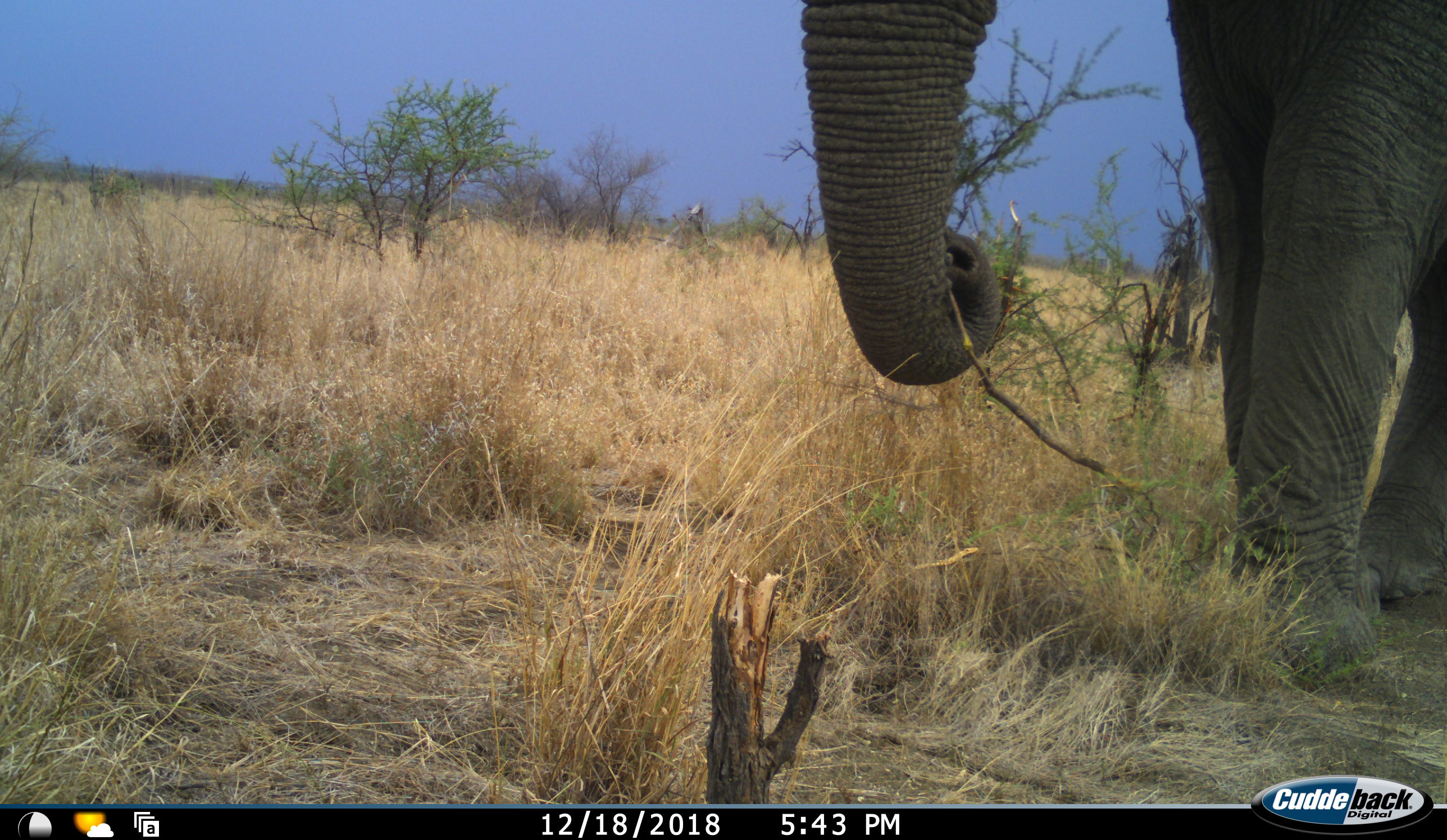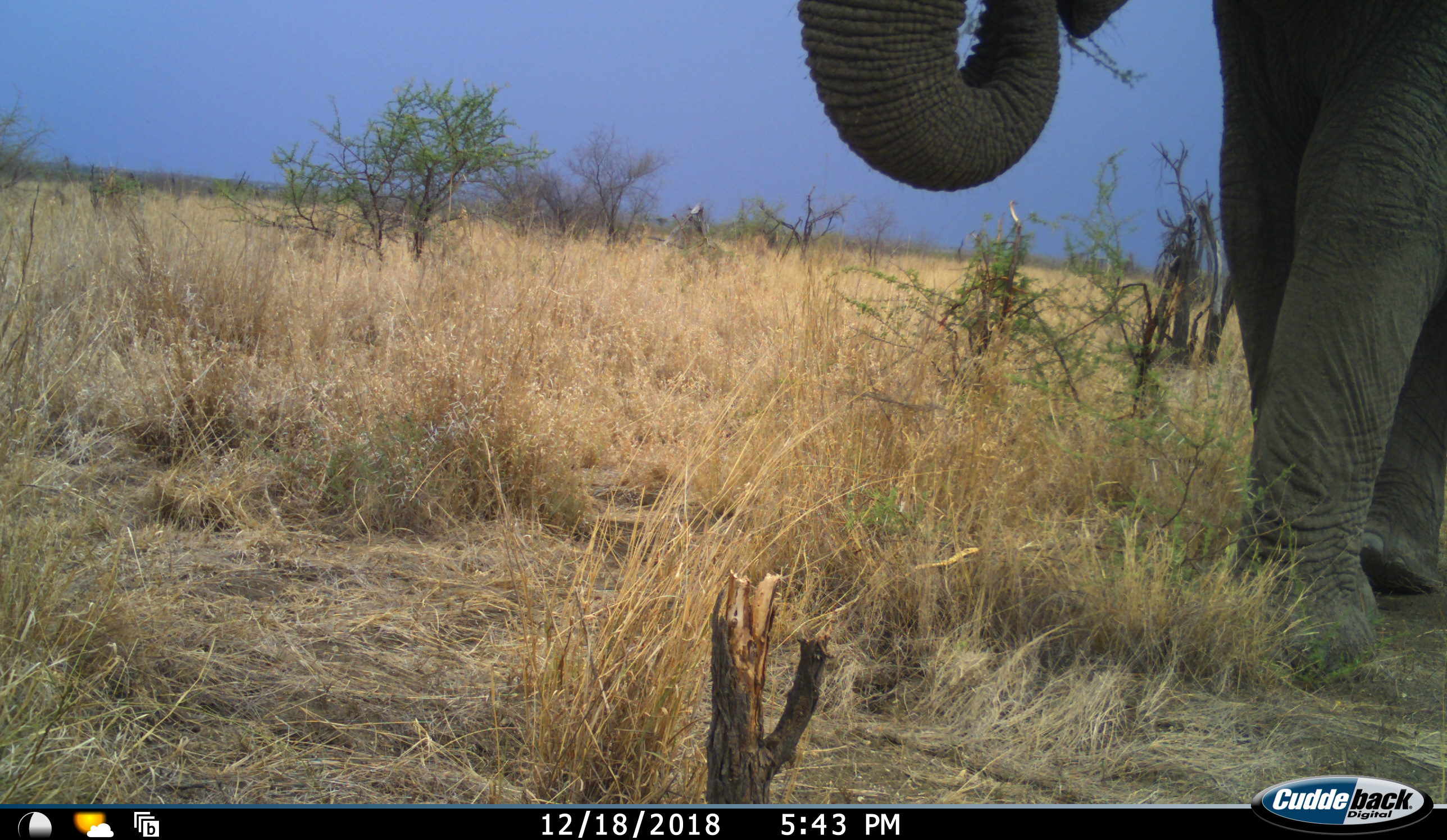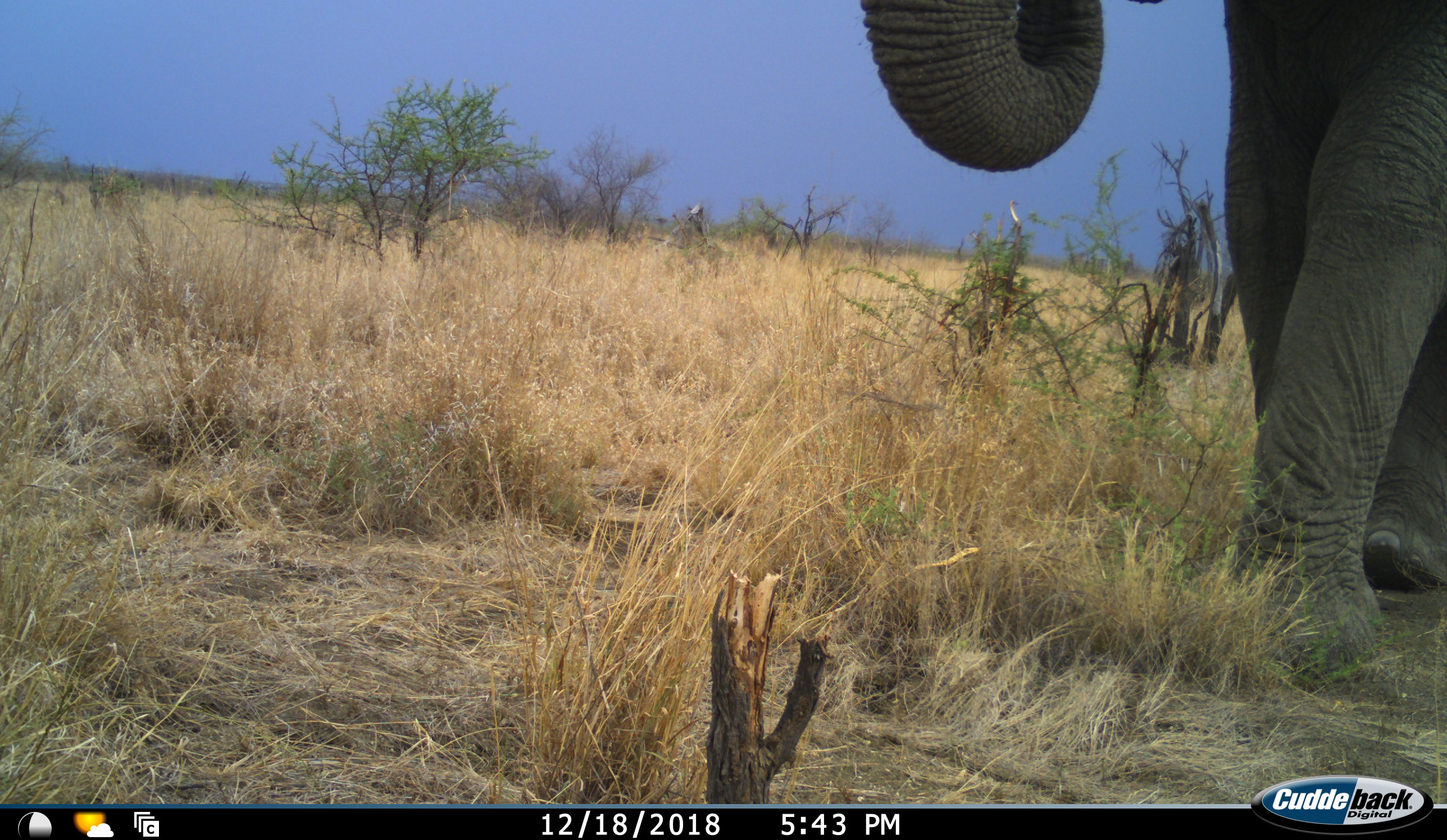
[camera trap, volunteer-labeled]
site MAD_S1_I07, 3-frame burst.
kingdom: Animalia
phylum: Chordata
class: Mammalia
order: Proboscidea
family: Elephantidae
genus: Loxodonta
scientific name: Loxodonta africana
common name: african bush elephant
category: elephant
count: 1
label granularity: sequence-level